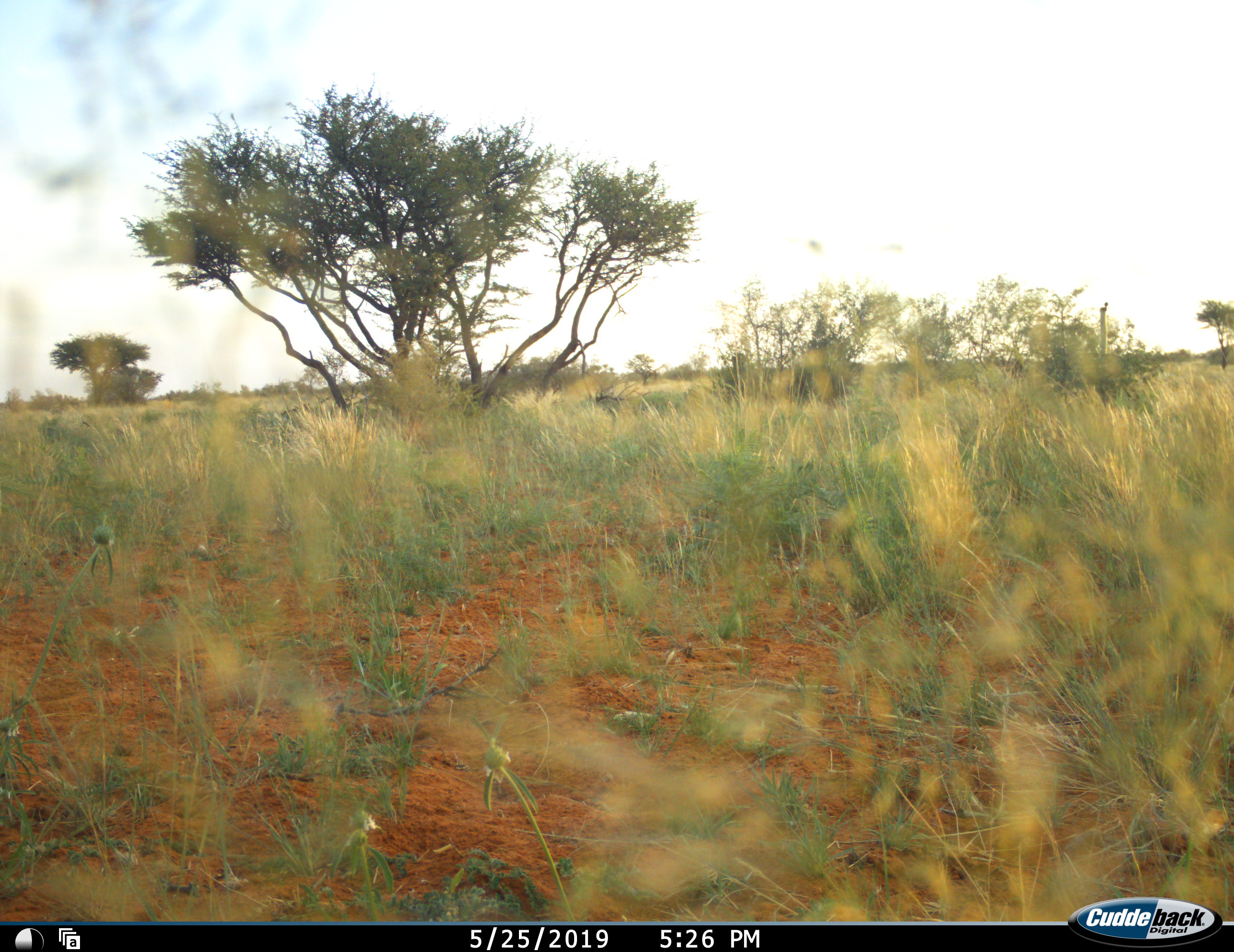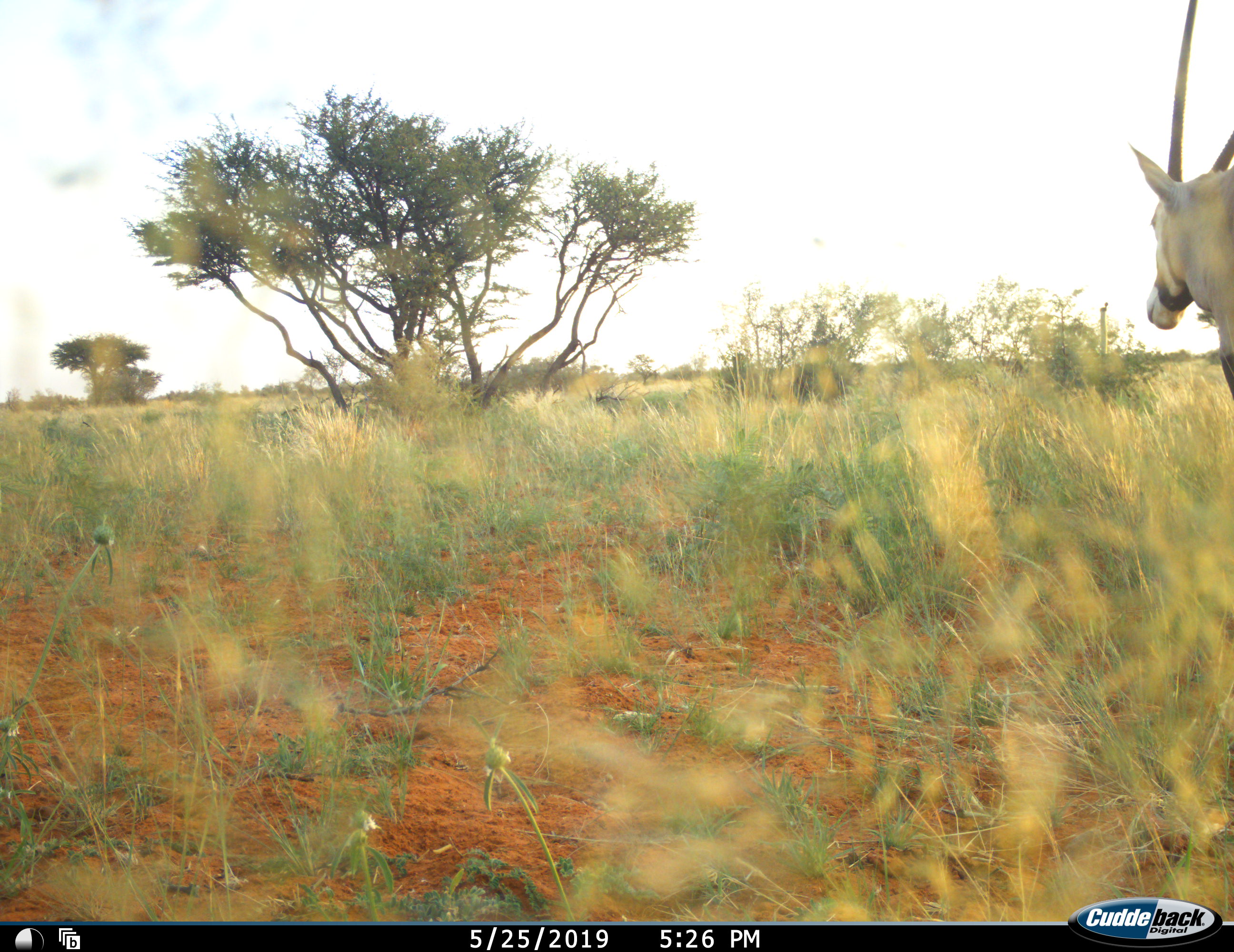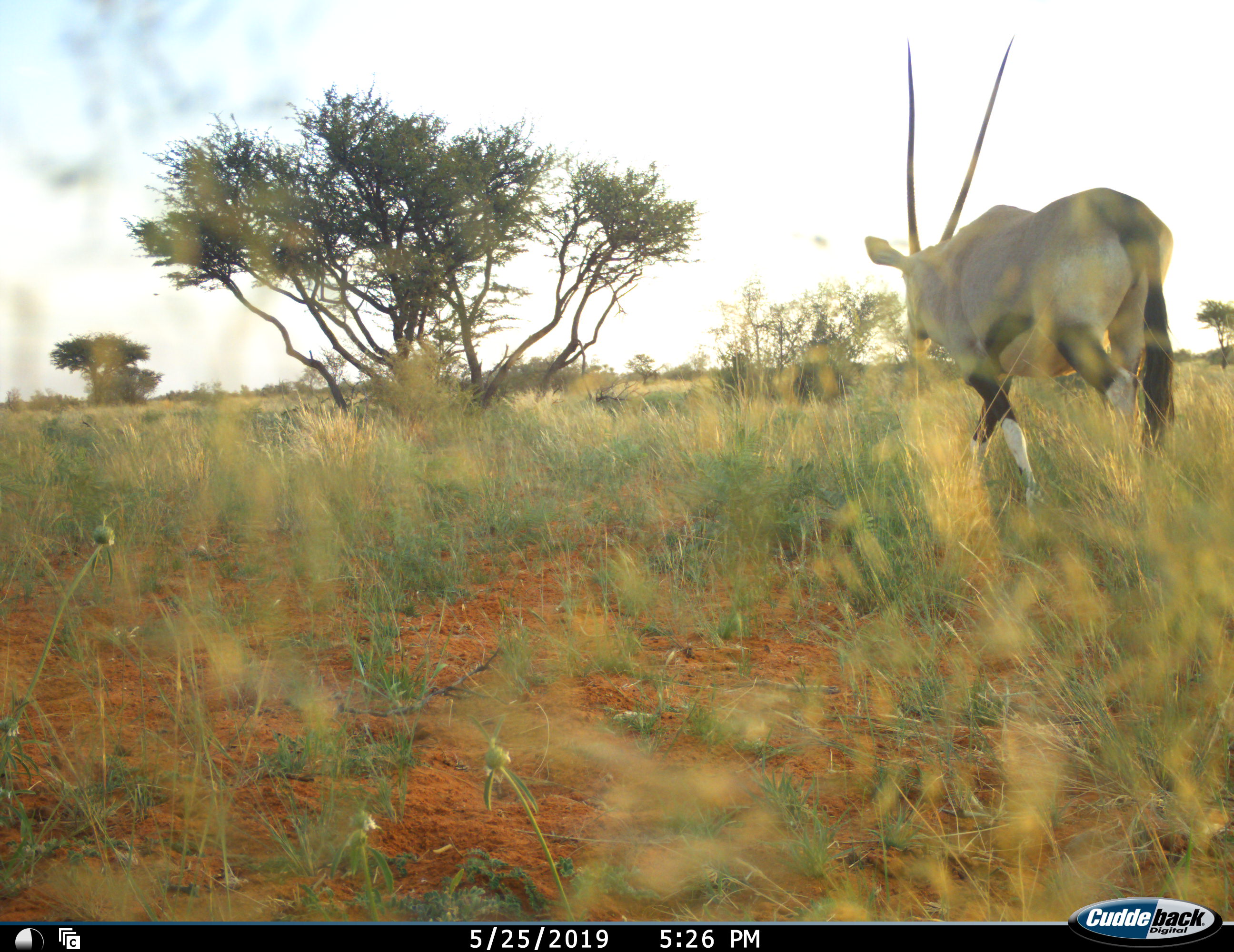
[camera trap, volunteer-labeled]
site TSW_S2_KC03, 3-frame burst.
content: unidentified animal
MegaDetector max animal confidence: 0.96